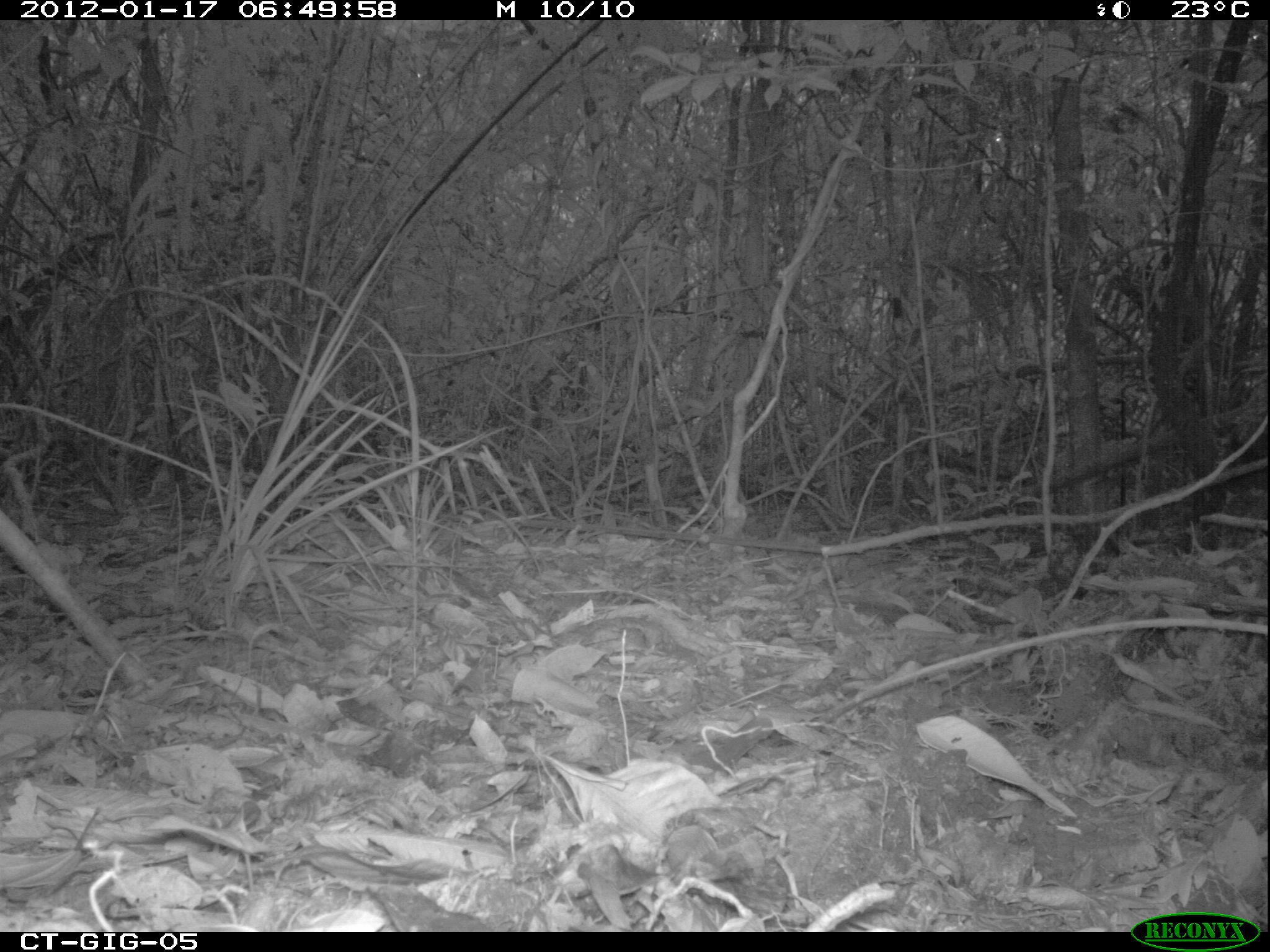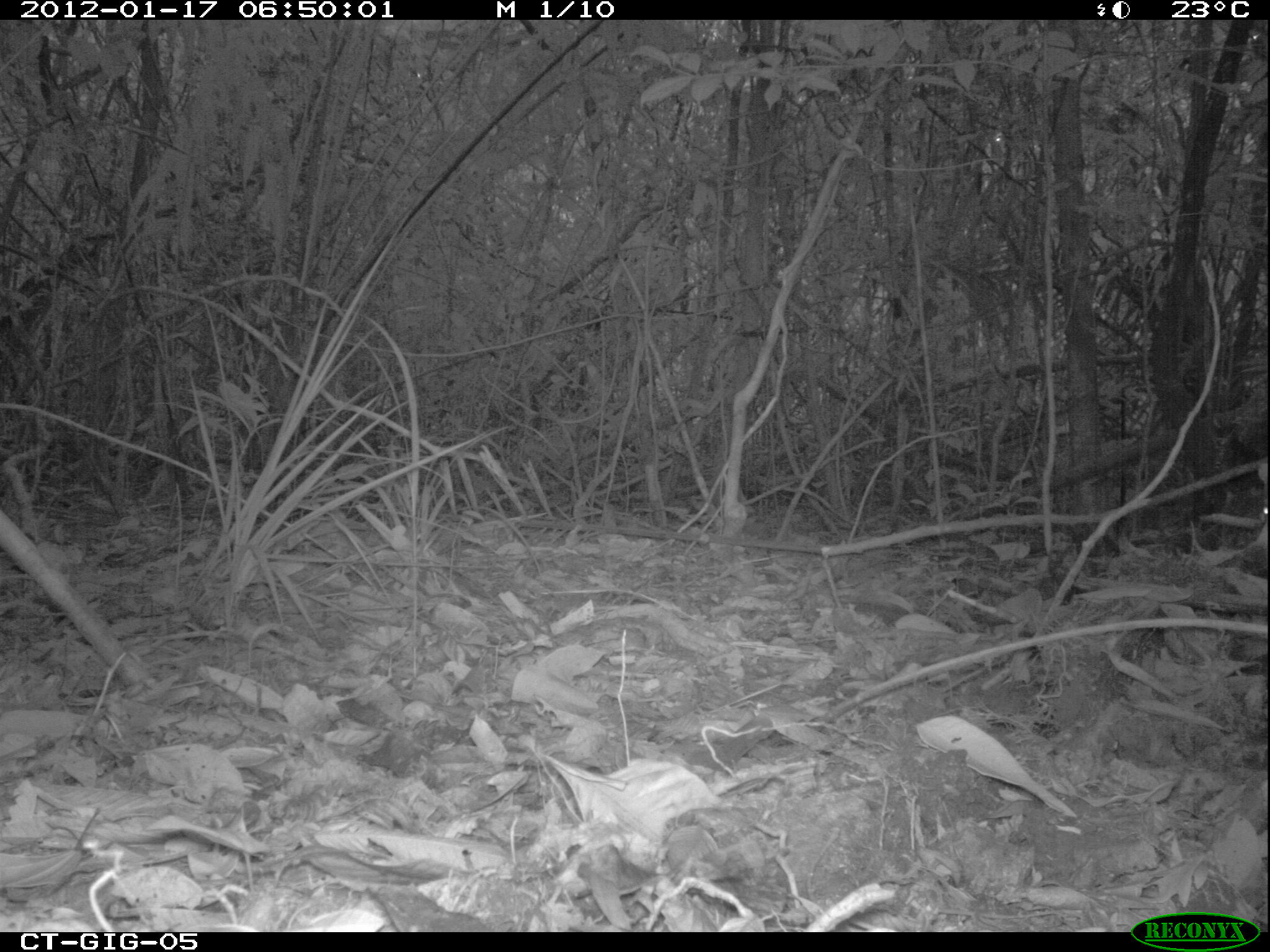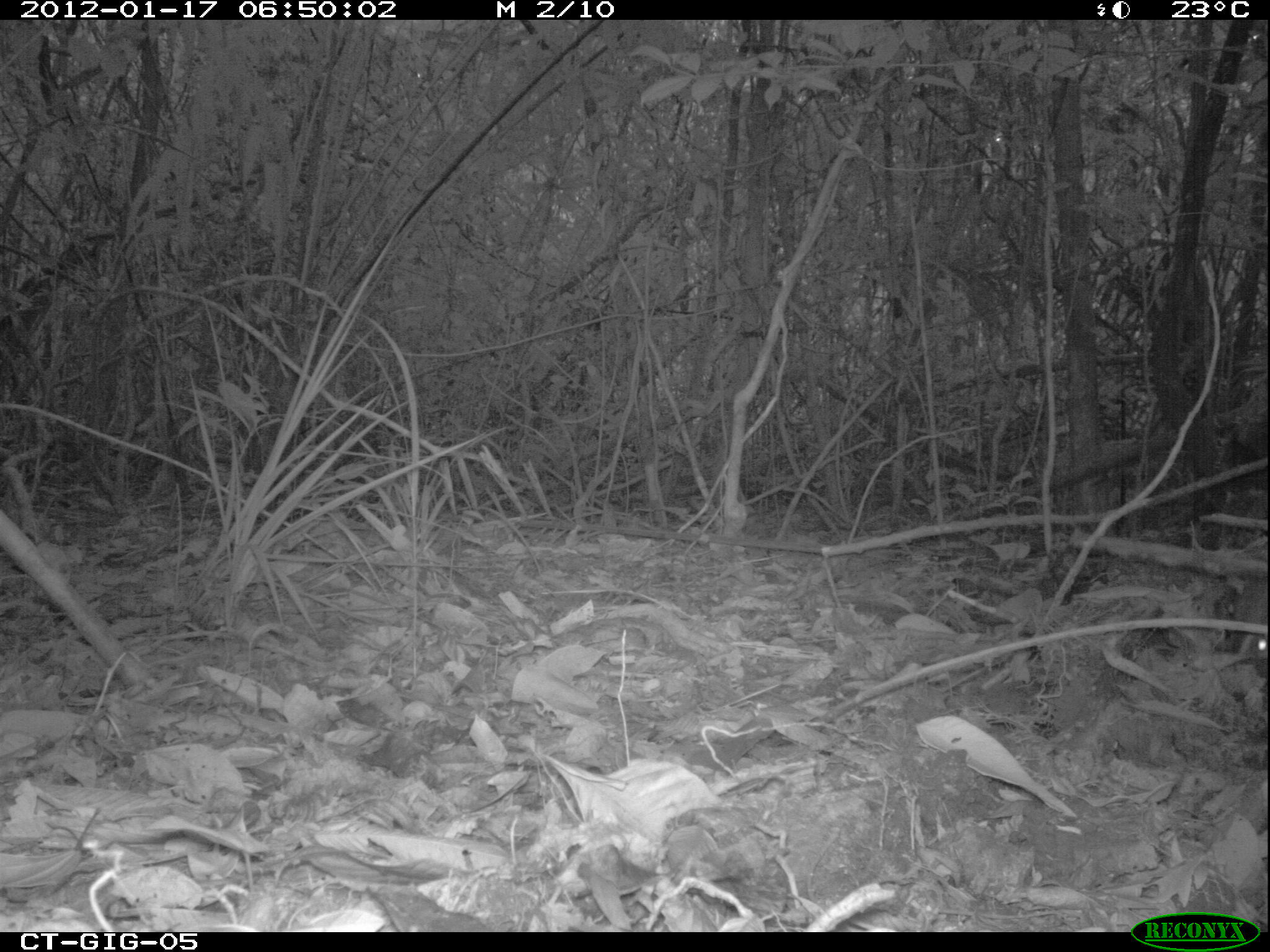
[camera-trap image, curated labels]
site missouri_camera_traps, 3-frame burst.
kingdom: Animalia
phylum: Chordata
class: Mammalia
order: Carnivora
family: Procyonidae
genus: Nasua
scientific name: Nasua narica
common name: white-nosed coati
White-nosed coati (Nasua narica). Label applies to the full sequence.